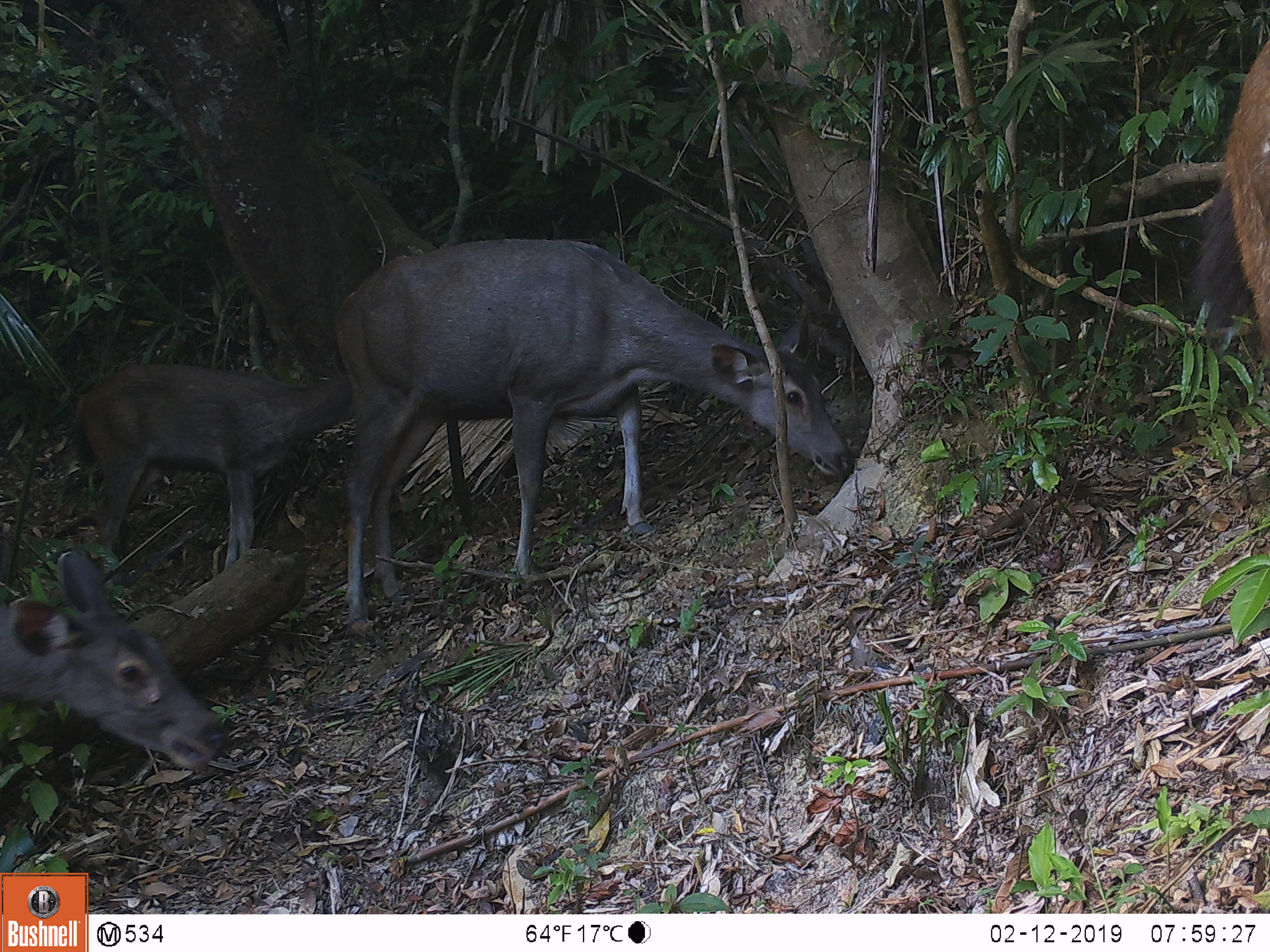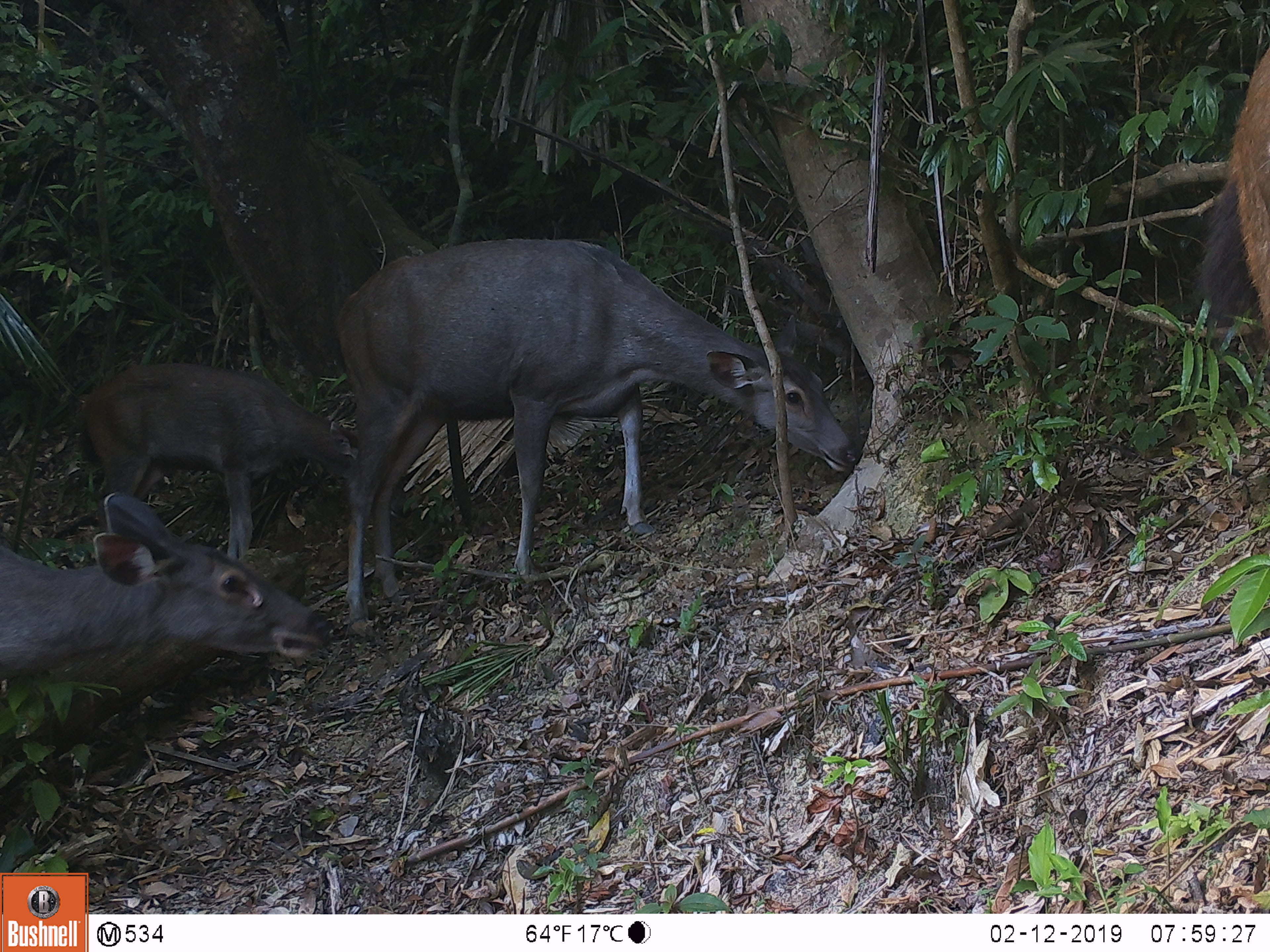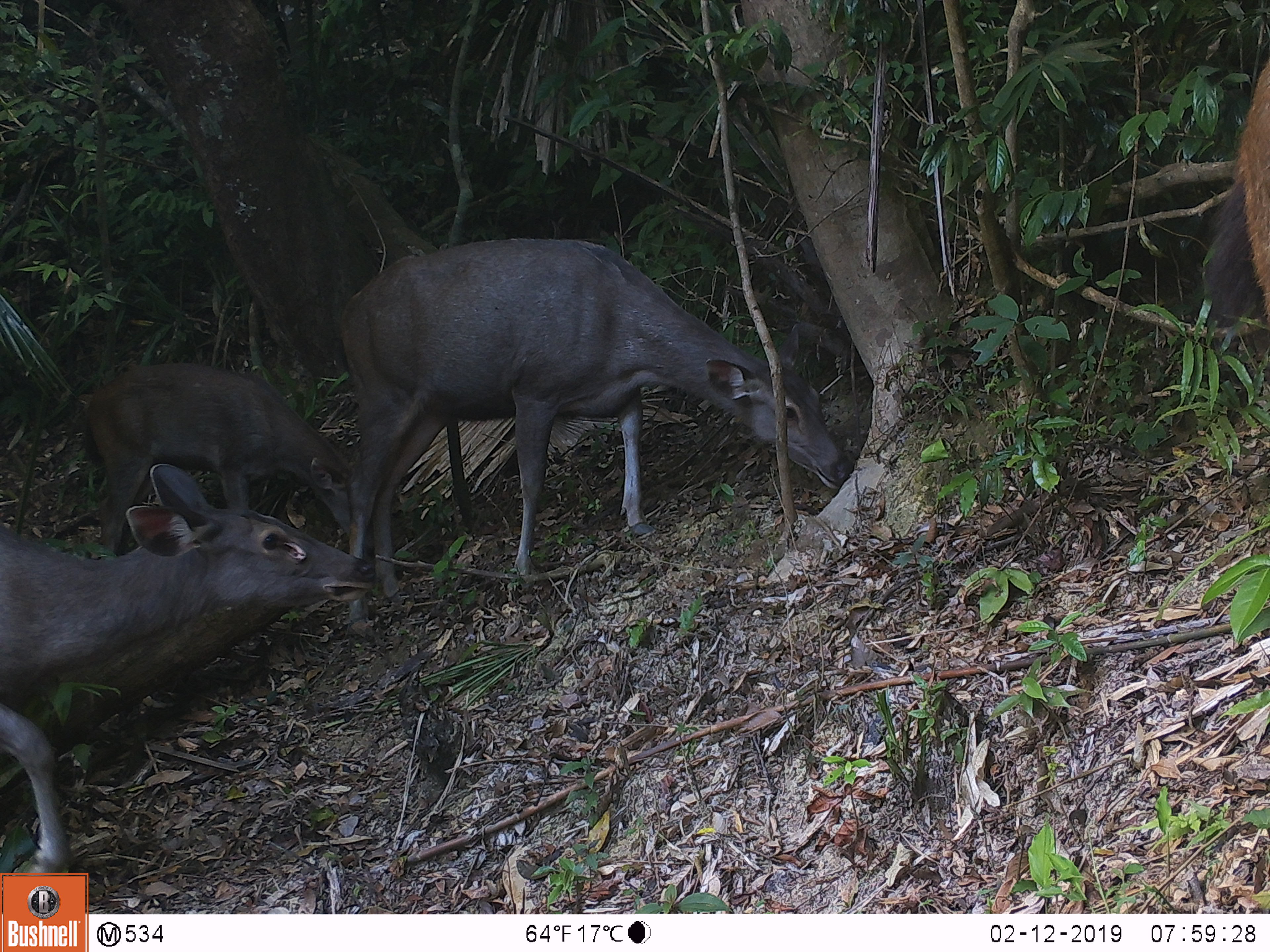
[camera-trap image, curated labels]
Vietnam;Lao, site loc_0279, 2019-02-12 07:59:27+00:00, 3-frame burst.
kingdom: Animalia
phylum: Chordata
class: Mammalia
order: Artiodactyla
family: Cervidae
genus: Rusa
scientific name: Rusa unicolor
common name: sambar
Sambar (Rusa unicolor). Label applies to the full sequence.